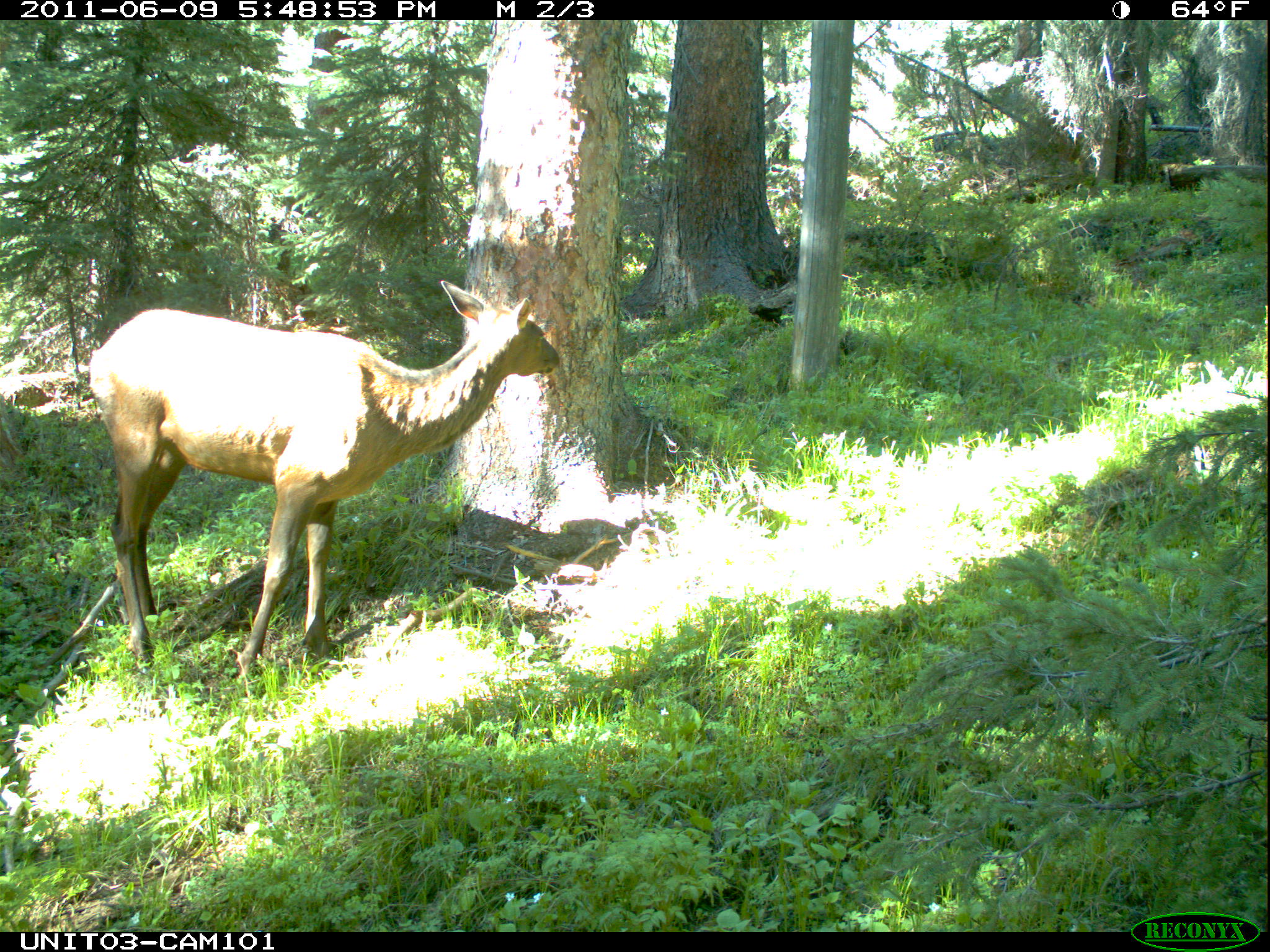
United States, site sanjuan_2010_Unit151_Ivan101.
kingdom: Animalia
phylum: Chordata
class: Mammalia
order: Artiodactyla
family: Cervidae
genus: Cervus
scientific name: Cervus elaphus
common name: red deer